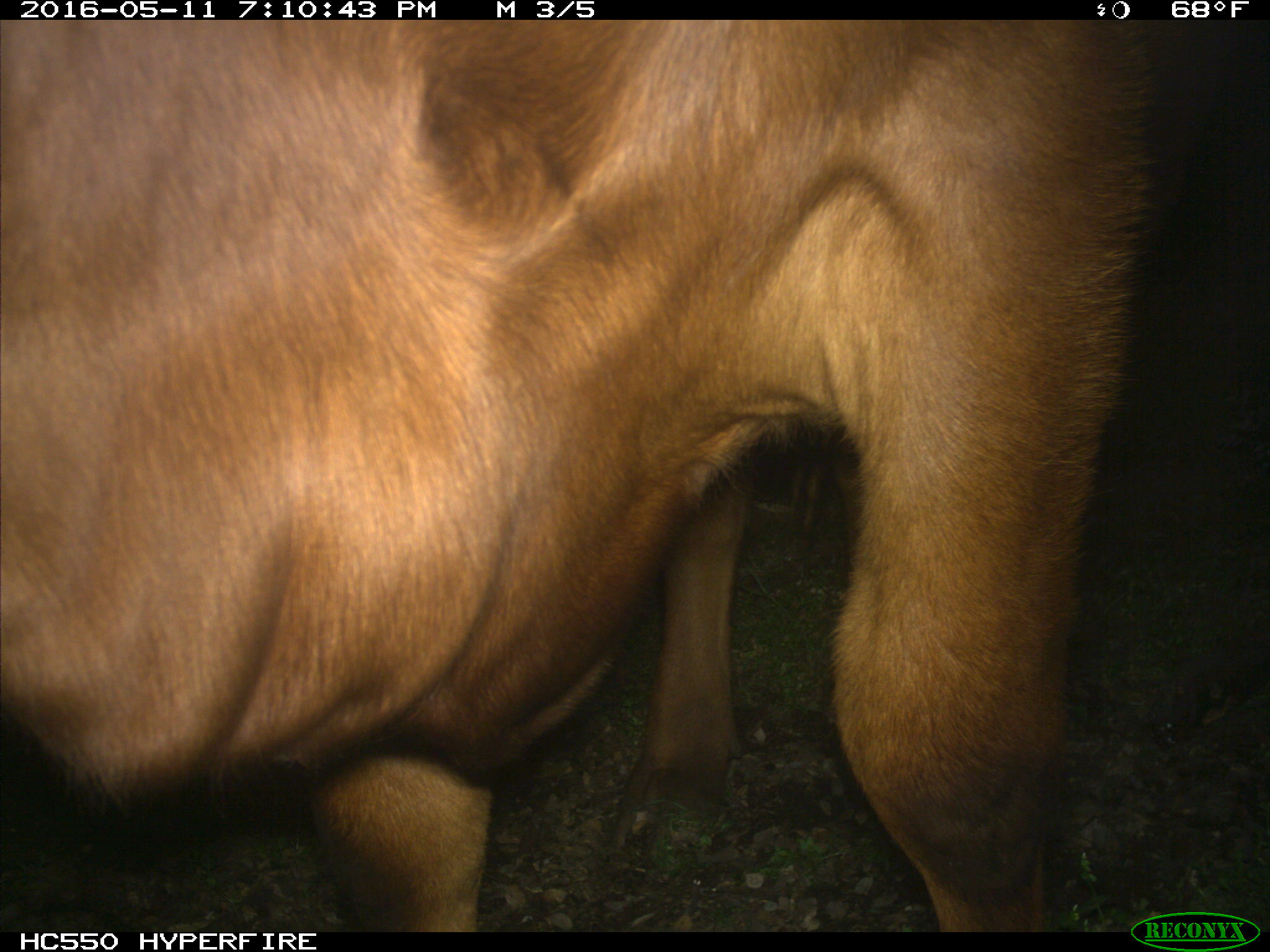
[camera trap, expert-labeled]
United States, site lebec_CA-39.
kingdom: Animalia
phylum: Chordata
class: Mammalia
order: Artiodactyla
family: Bovidae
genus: Bos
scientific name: Bos taurus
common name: domestic cow